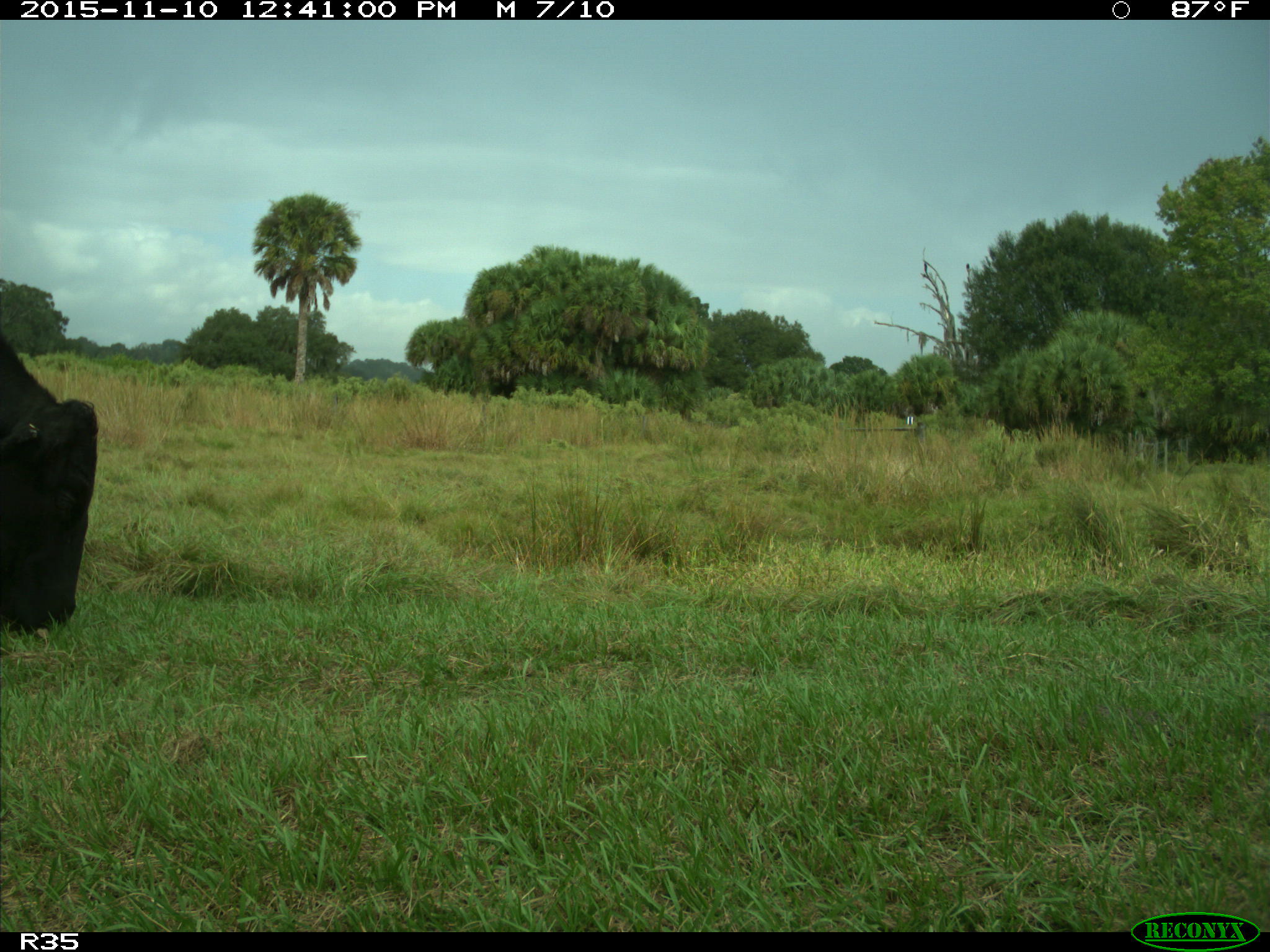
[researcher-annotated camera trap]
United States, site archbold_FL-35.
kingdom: Animalia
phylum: Chordata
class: Mammalia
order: Artiodactyla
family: Bovidae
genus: Bos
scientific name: Bos taurus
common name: domestic cow